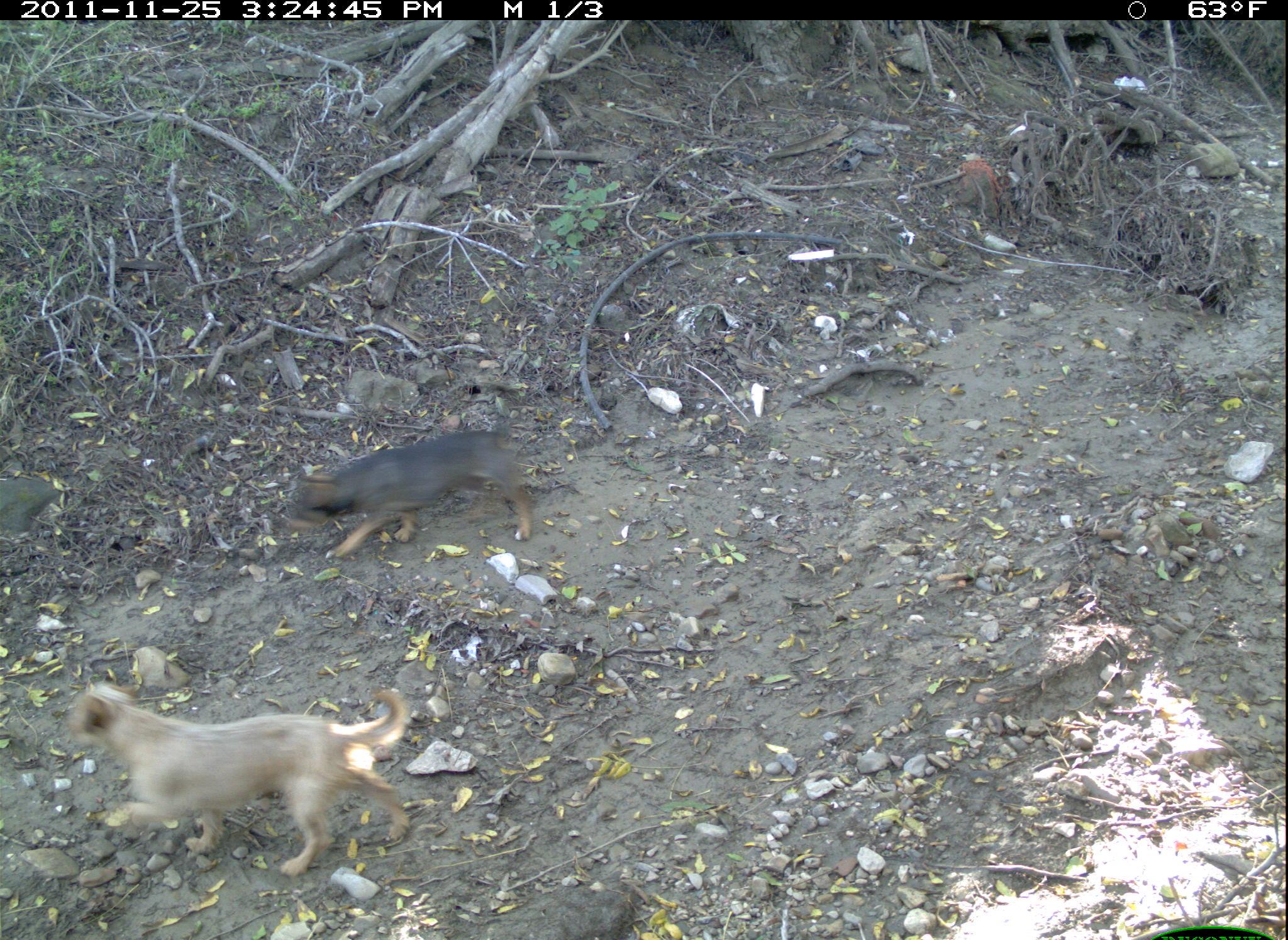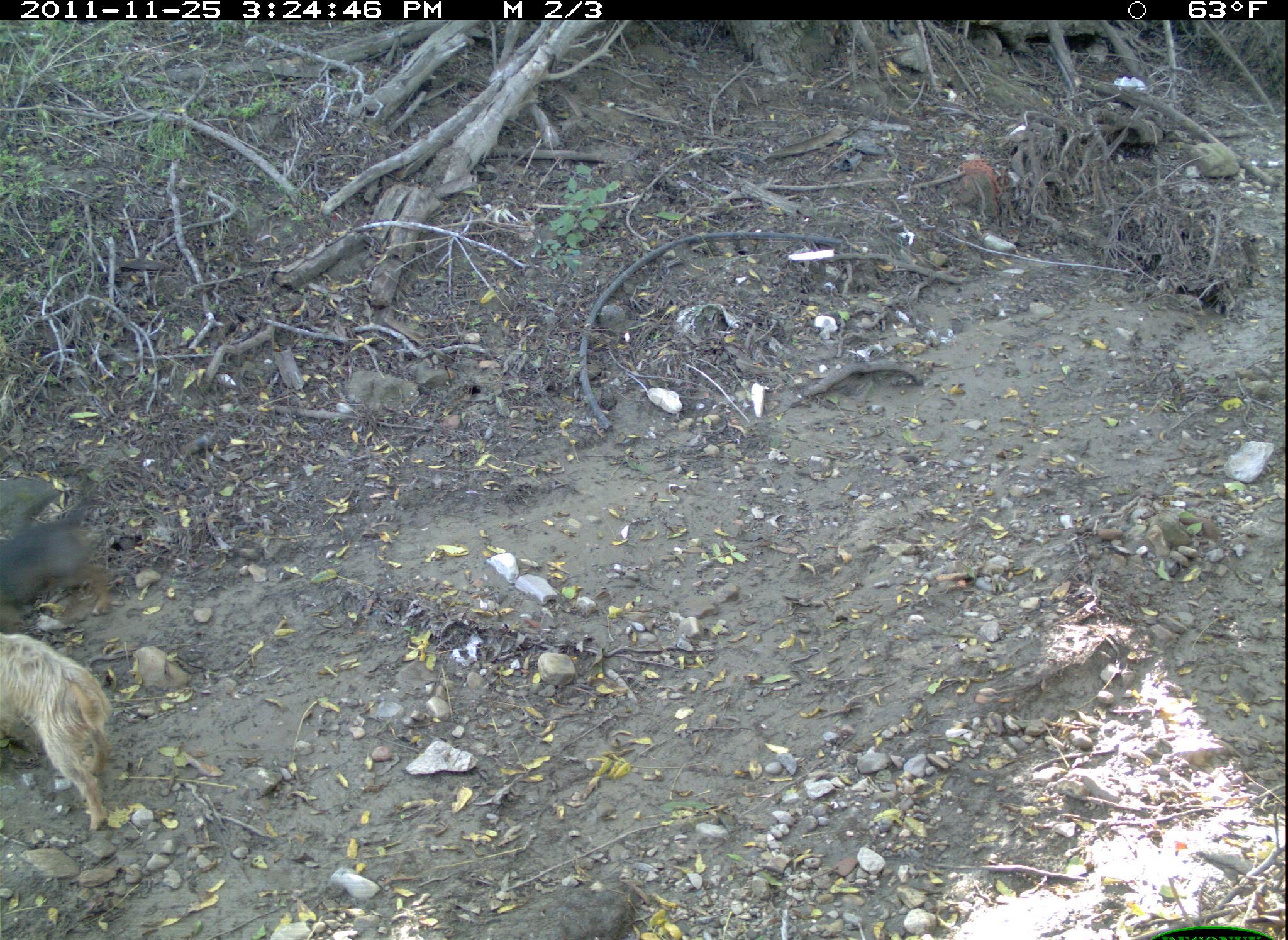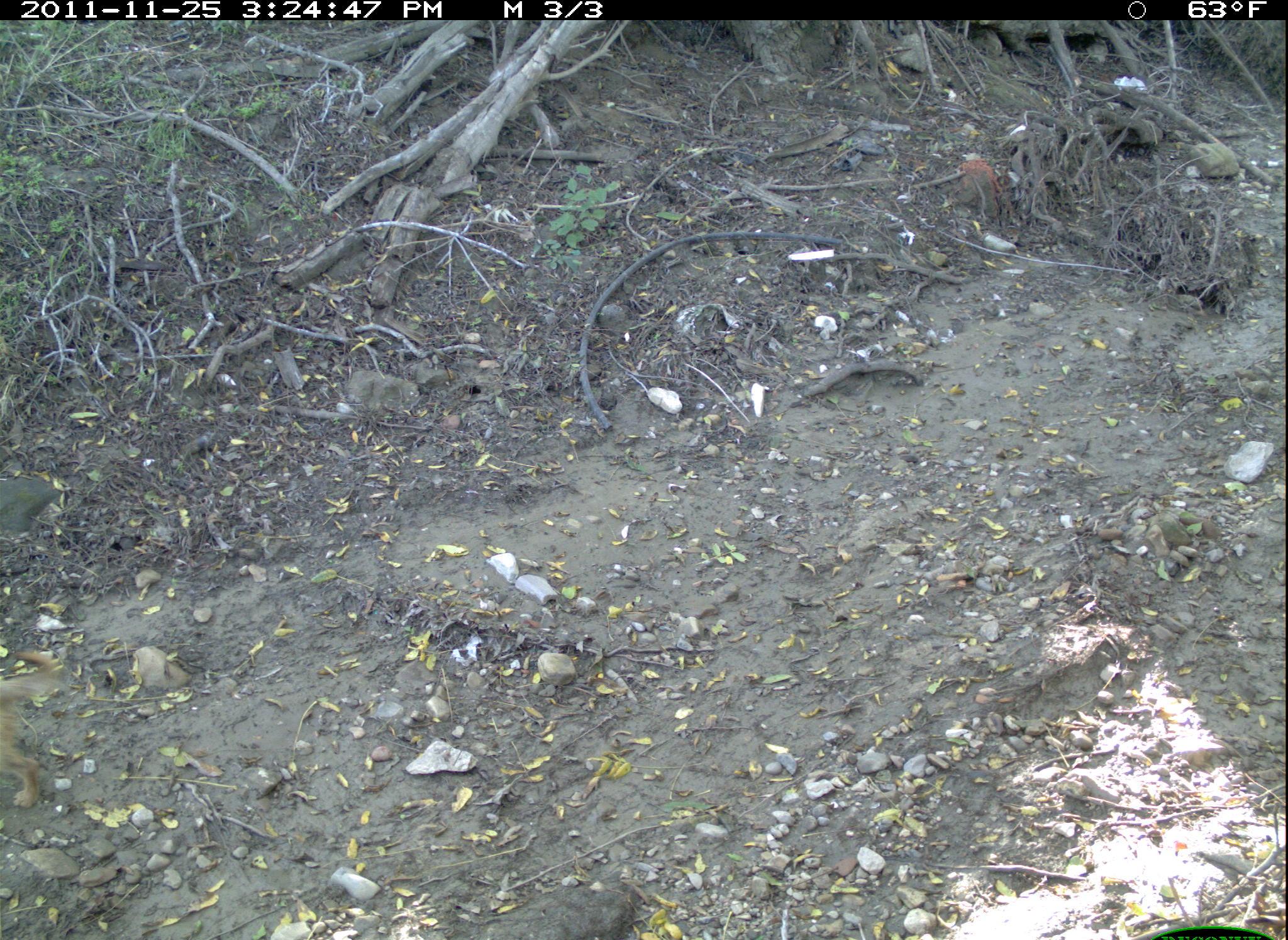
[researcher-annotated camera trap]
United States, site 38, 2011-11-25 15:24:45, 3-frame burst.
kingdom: Animalia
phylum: Chordata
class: Mammalia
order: Carnivora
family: Canidae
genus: Canis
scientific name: Canis familiaris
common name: domestic dog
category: dog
Dog (domestic dog) (Canis familiaris).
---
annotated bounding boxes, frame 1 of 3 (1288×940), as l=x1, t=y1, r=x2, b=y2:
dog: l=58, t=676, r=415, b=881; l=278, t=409, r=540, b=571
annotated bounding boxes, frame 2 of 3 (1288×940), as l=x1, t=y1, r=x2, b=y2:
dog: l=0, t=627, r=130, b=841